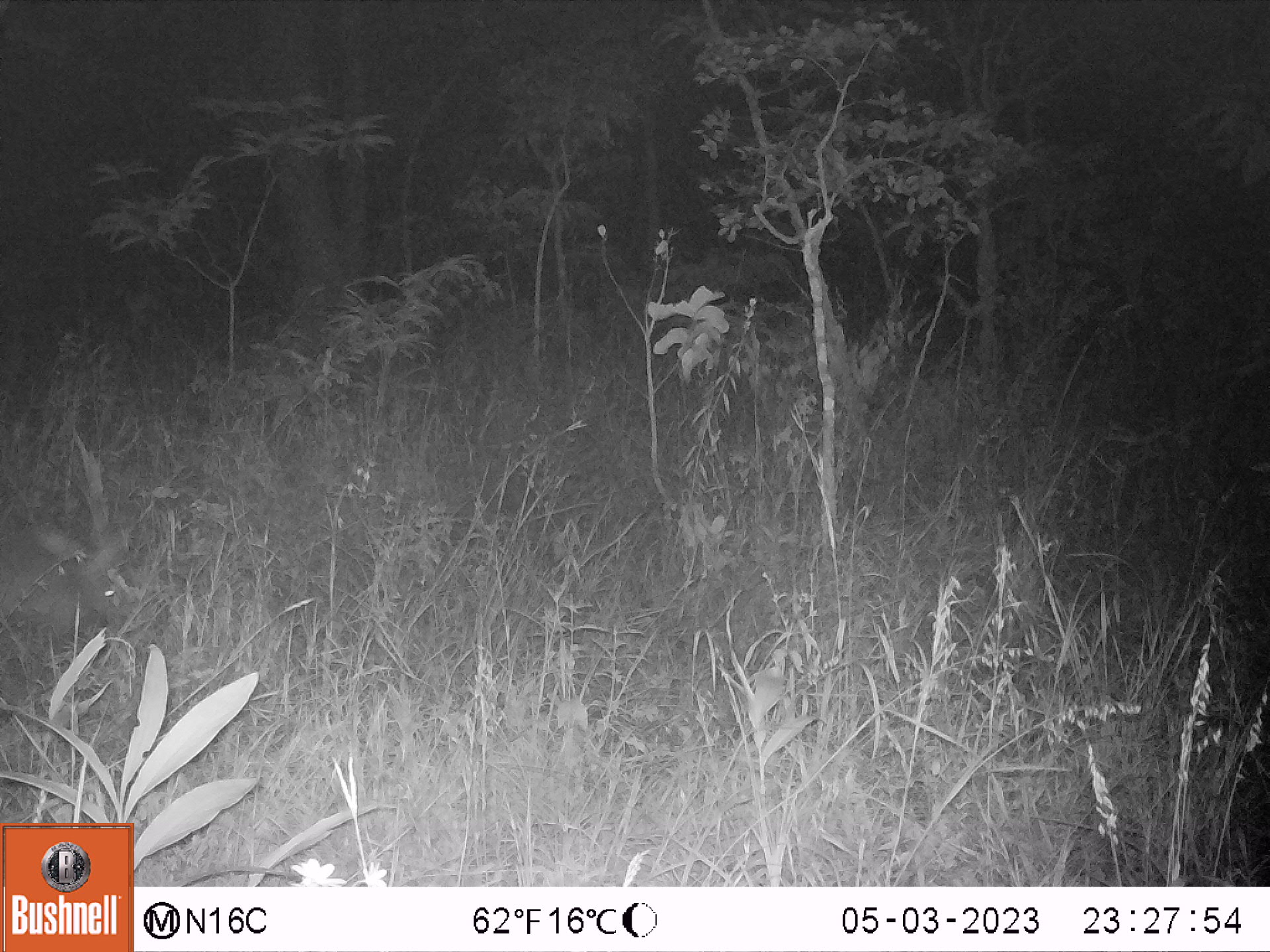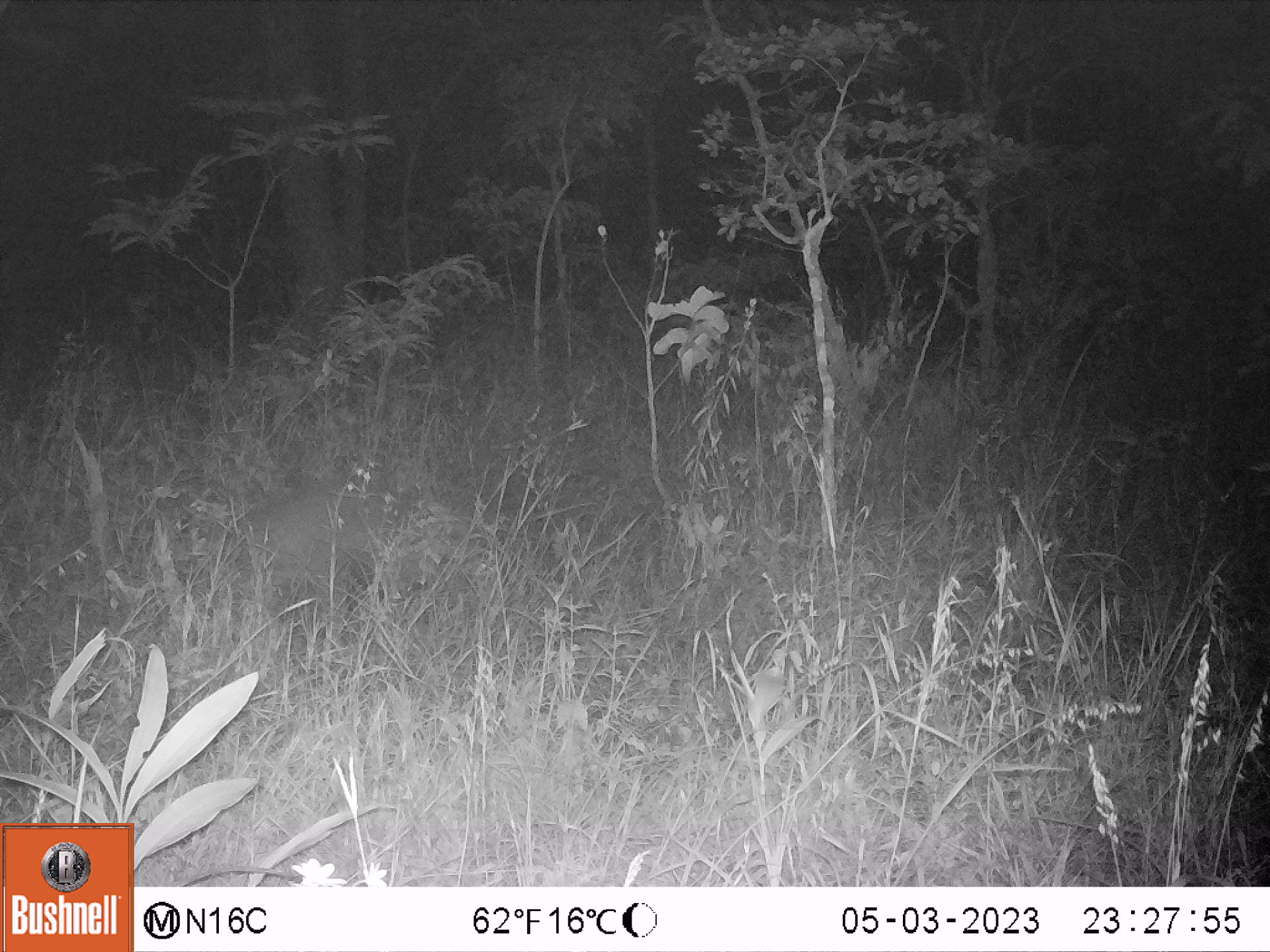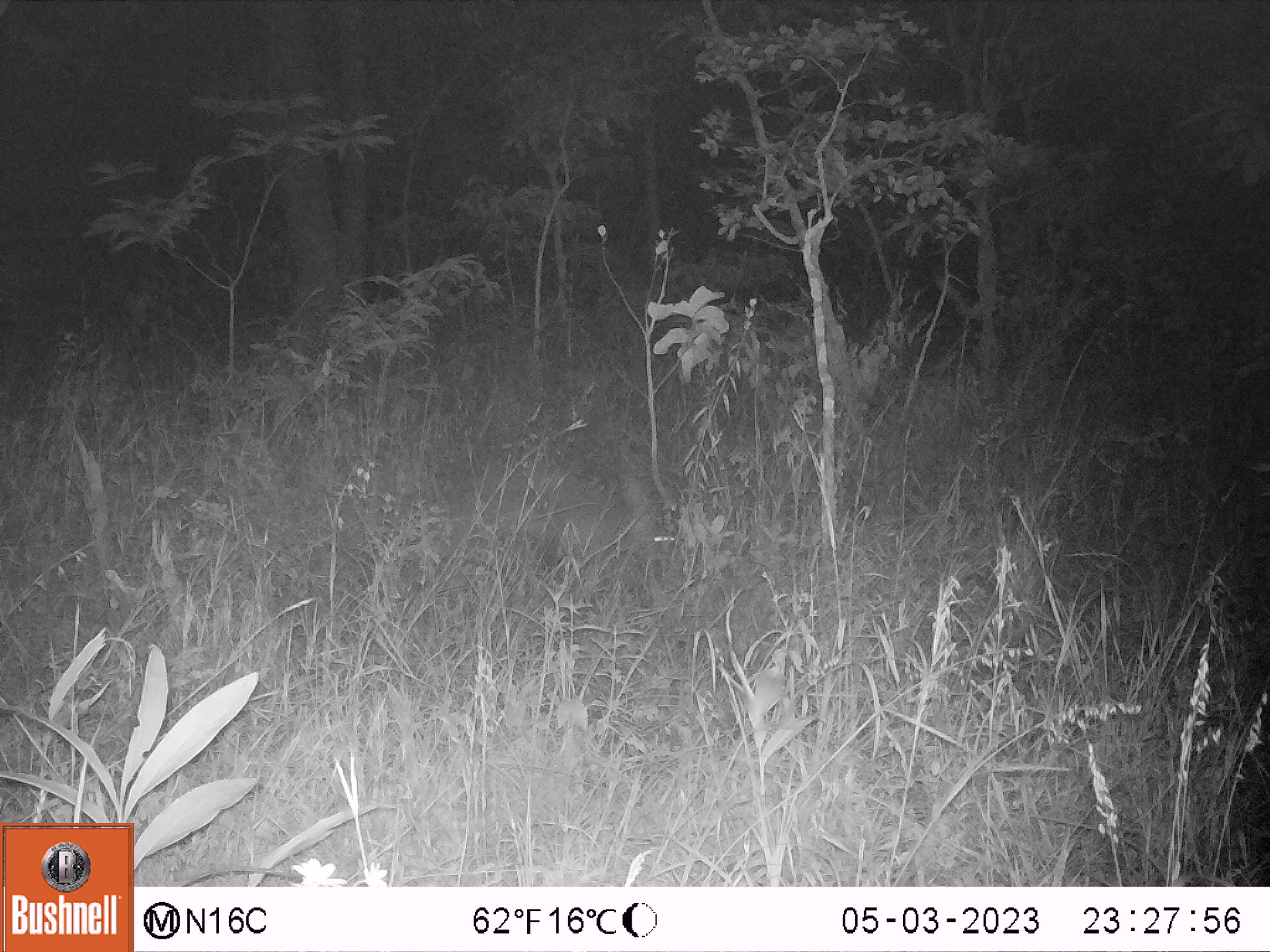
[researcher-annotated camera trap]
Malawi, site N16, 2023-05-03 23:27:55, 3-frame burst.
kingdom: Animalia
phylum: Chordata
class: Mammalia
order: Tubulidentata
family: Orycteropodidae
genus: Orycteropus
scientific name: Orycteropus afer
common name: aardvark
Aardvark (Orycteropus afer), count 1.